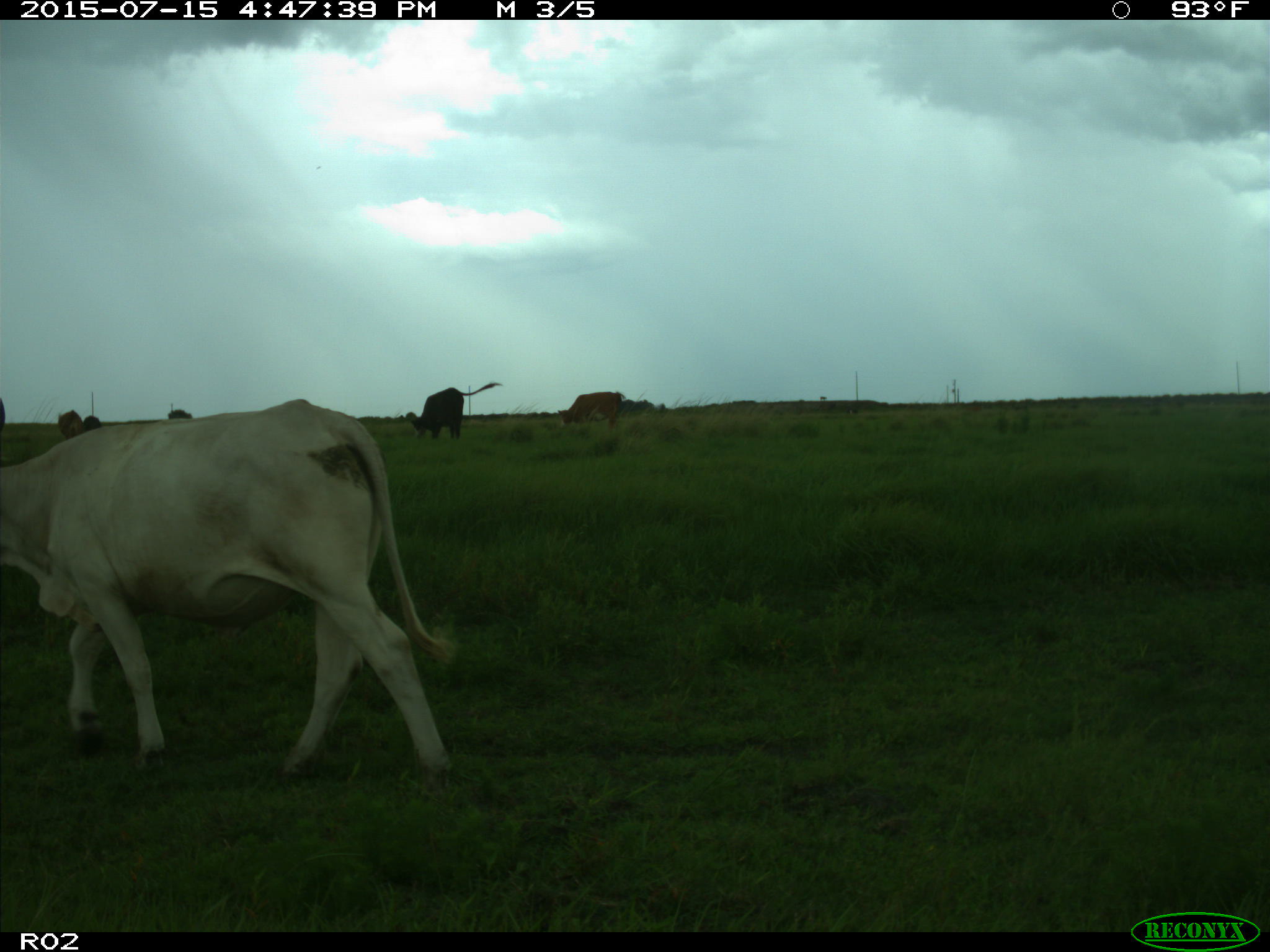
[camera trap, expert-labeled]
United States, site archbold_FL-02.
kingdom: Animalia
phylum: Chordata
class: Mammalia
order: Artiodactyla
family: Bovidae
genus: Bos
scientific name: Bos taurus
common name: domestic cow